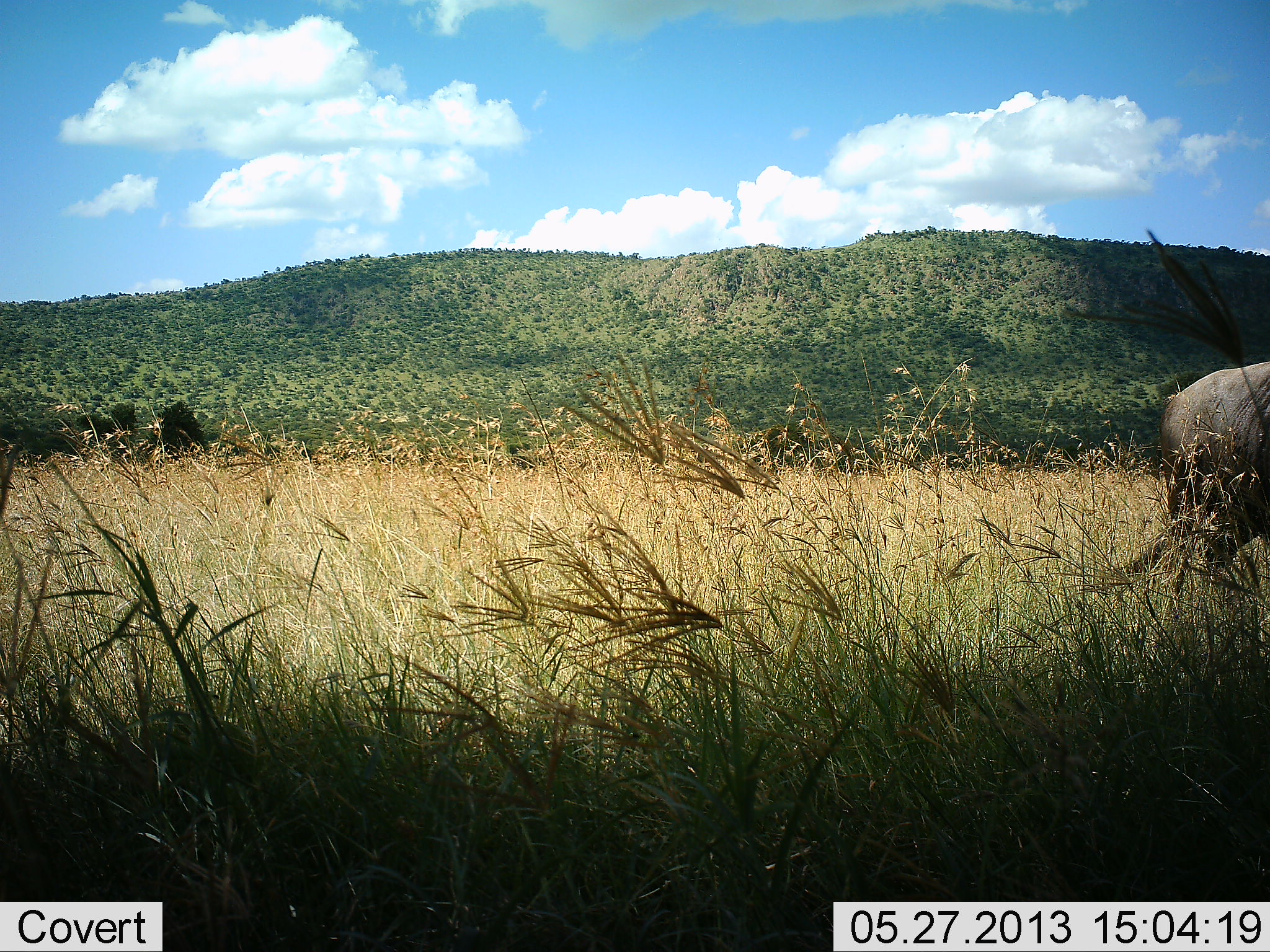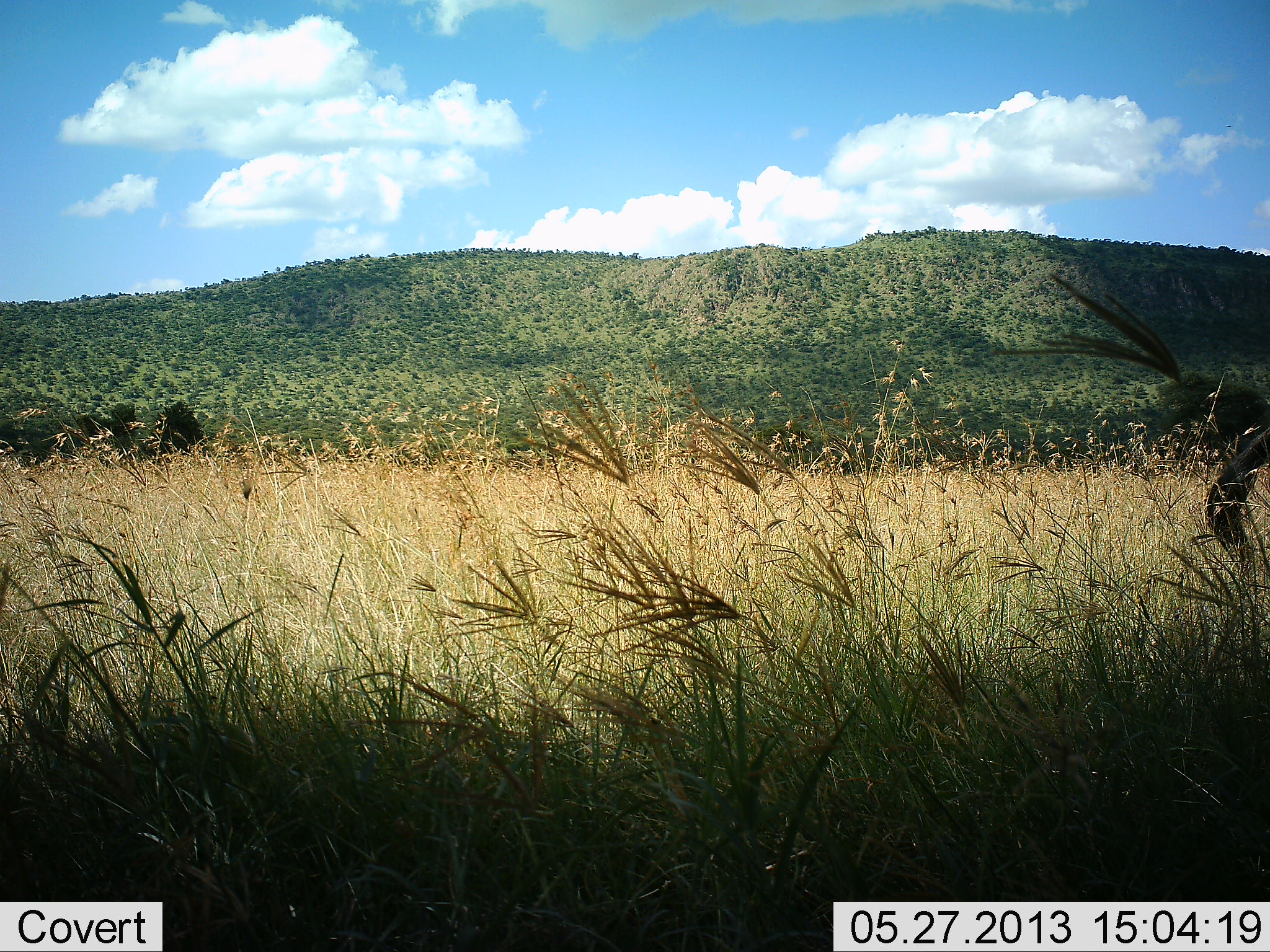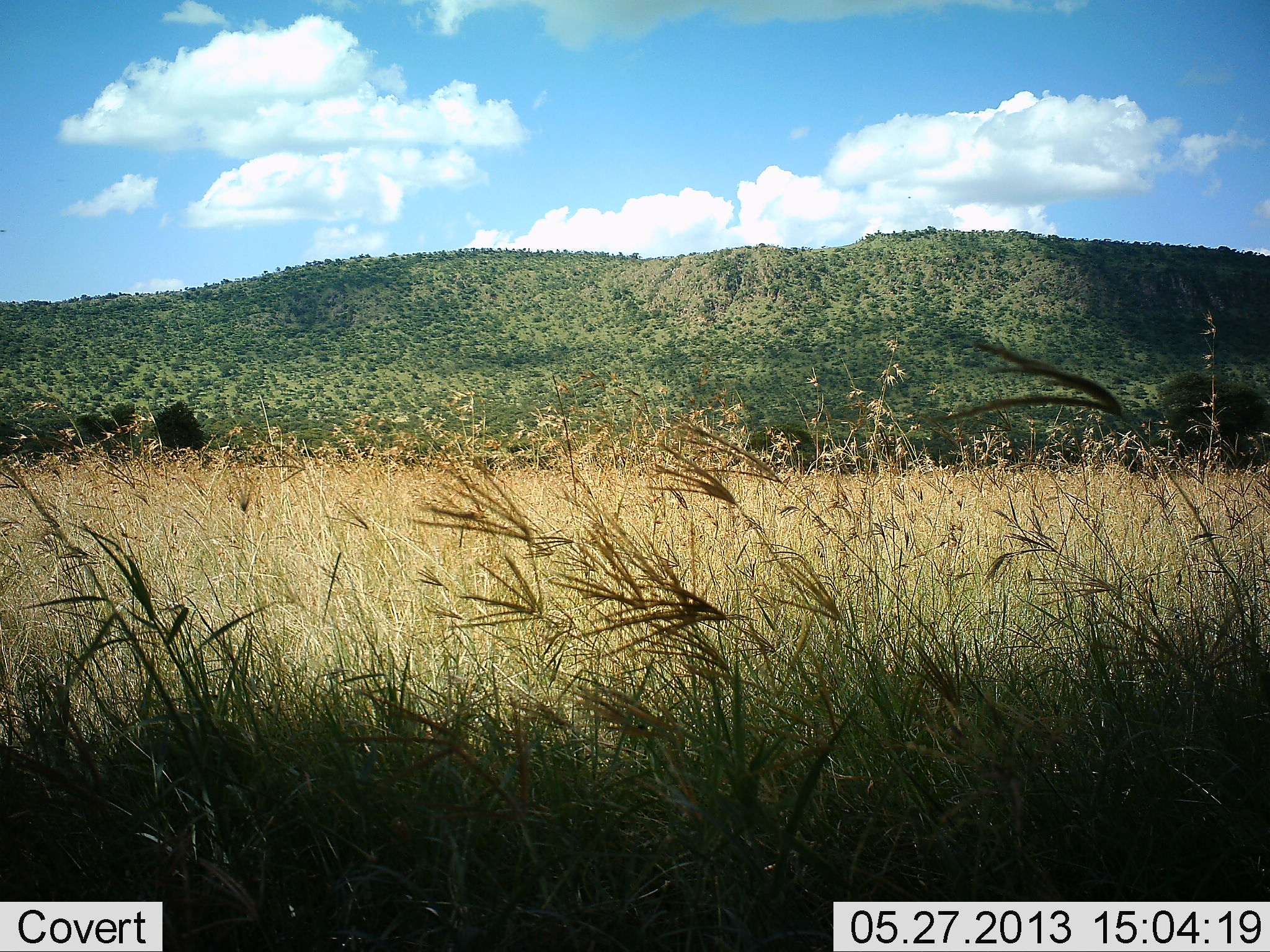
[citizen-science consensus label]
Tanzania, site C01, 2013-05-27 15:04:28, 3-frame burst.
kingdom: Animalia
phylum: Chordata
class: Mammalia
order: Artiodactyla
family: Bovidae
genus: Connochaetes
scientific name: Connochaetes taurinus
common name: blue wildebeest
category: wildebeest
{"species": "wildebeest (blue wildebeest) (Connochaetes taurinus)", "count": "1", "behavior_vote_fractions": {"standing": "0%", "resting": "0%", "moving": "100%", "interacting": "0%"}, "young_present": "0%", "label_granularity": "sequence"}